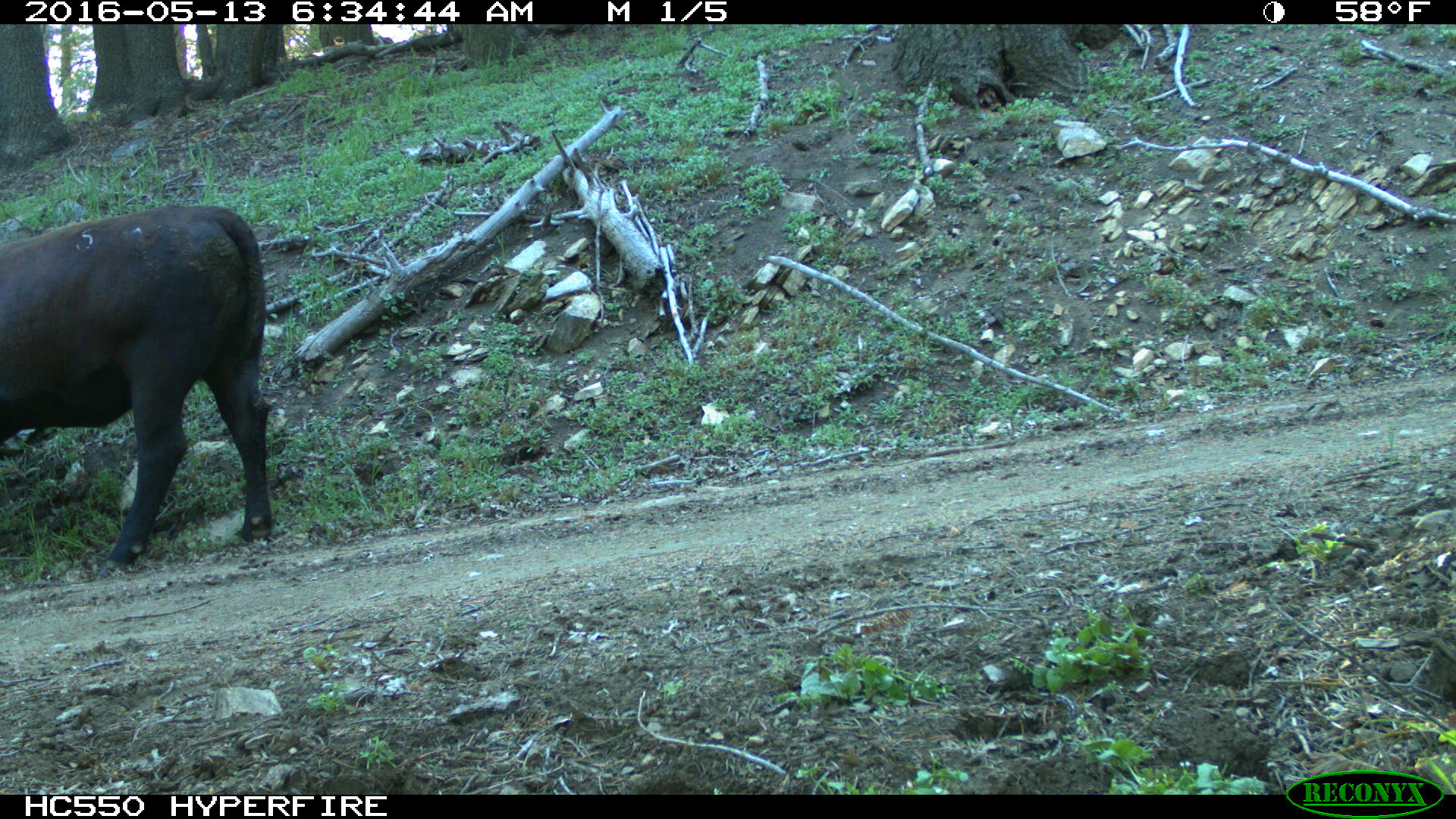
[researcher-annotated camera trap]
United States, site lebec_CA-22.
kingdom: Animalia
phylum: Chordata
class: Mammalia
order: Artiodactyla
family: Bovidae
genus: Bos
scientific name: Bos taurus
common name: domestic cow